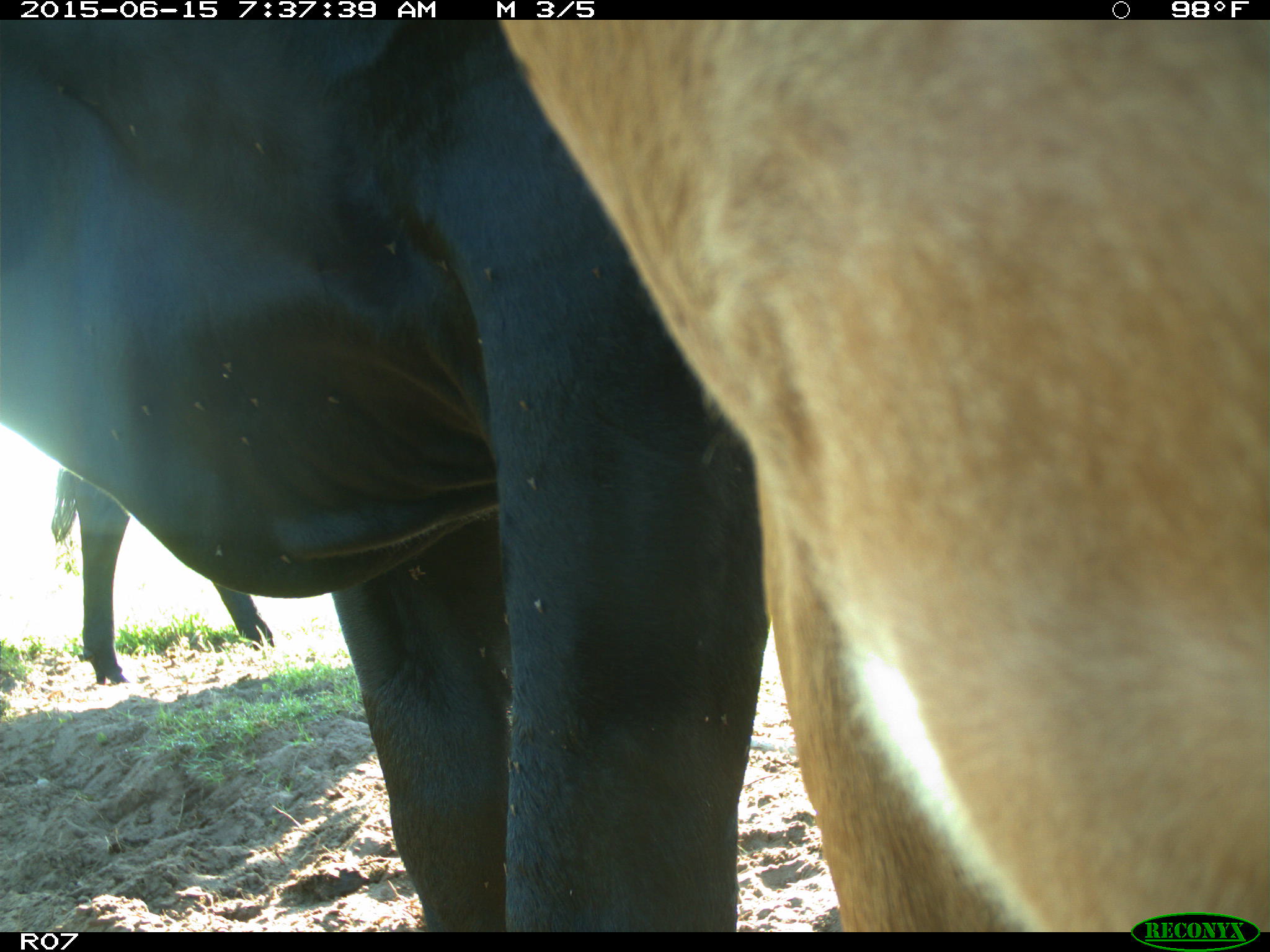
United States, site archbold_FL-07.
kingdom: Animalia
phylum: Chordata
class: Mammalia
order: Artiodactyla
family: Bovidae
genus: Bos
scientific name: Bos taurus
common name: domestic cow